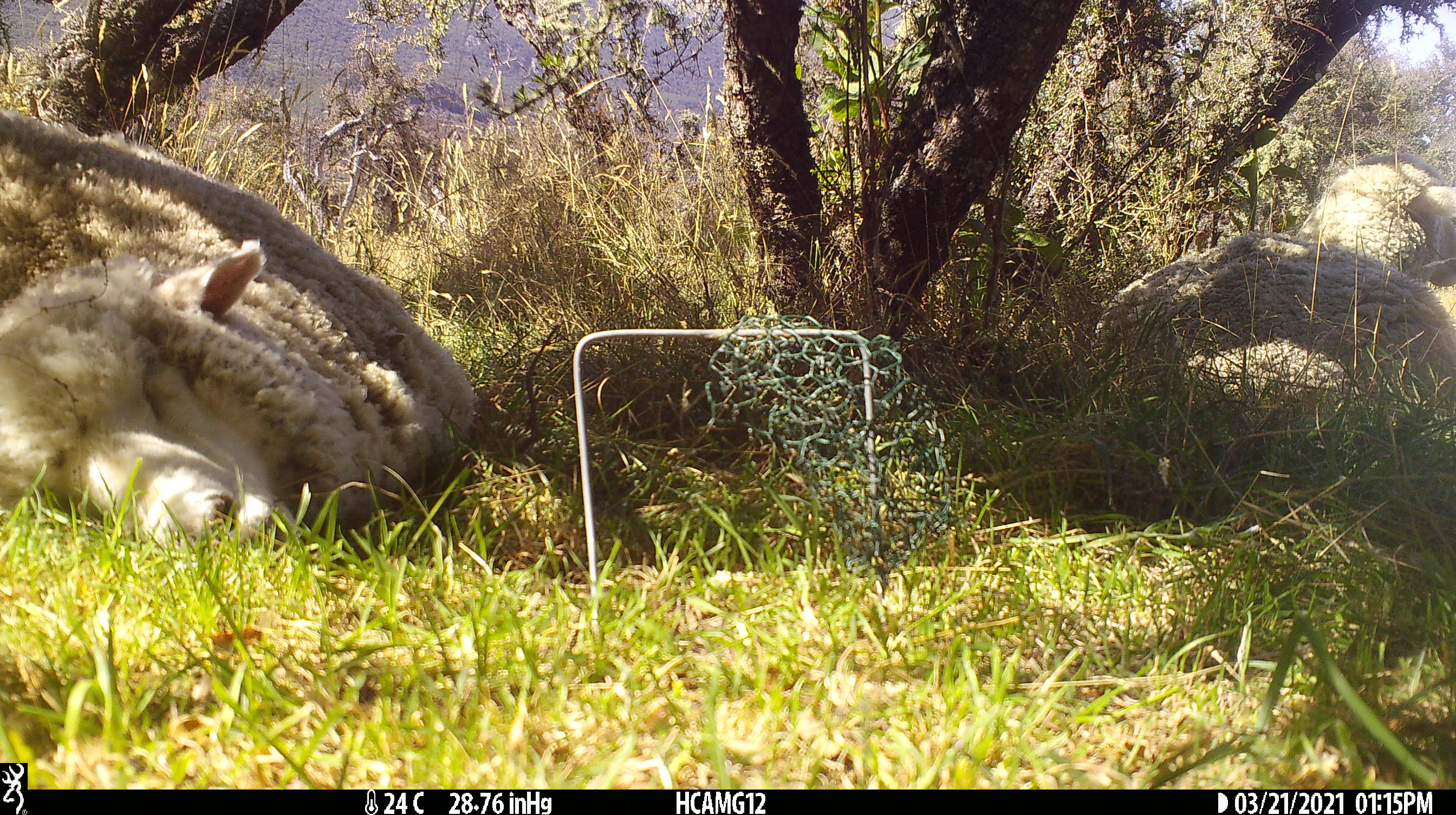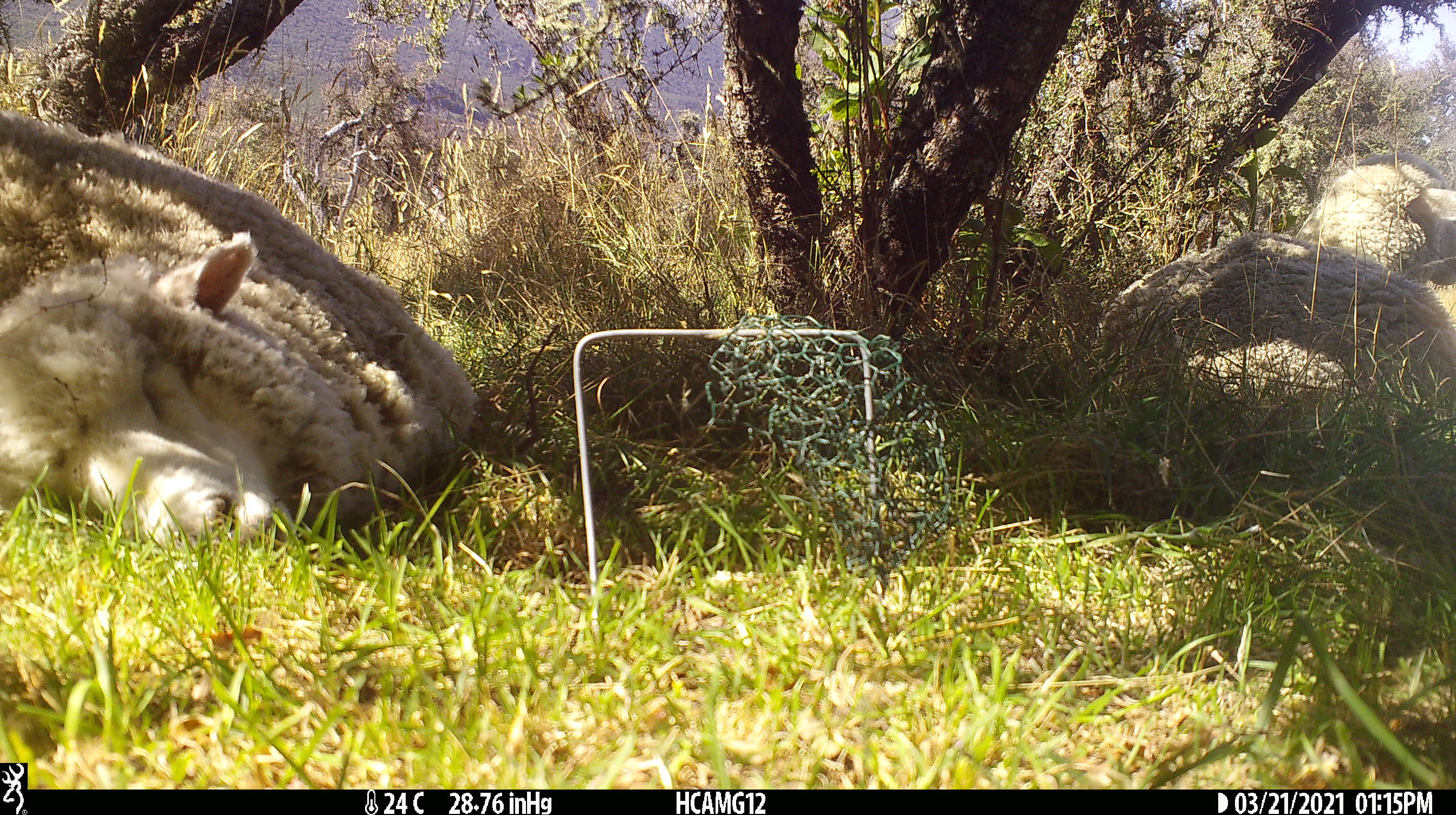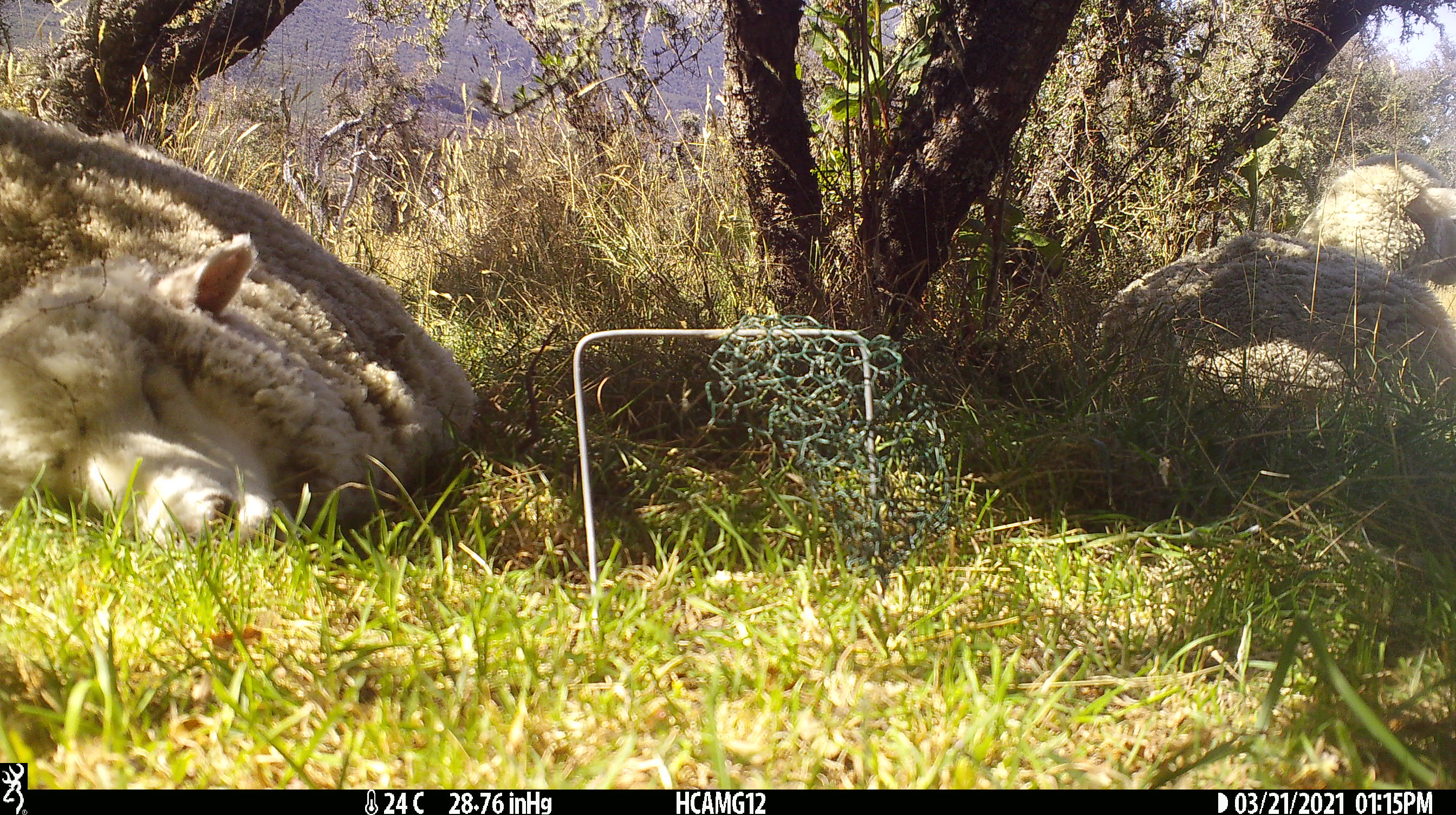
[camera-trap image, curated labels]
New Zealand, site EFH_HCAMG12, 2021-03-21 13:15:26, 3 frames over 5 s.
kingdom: Animalia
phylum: Chordata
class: Mammalia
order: Artiodactyla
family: Bovidae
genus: Ovis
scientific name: Ovis aries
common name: domestic sheep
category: sheep